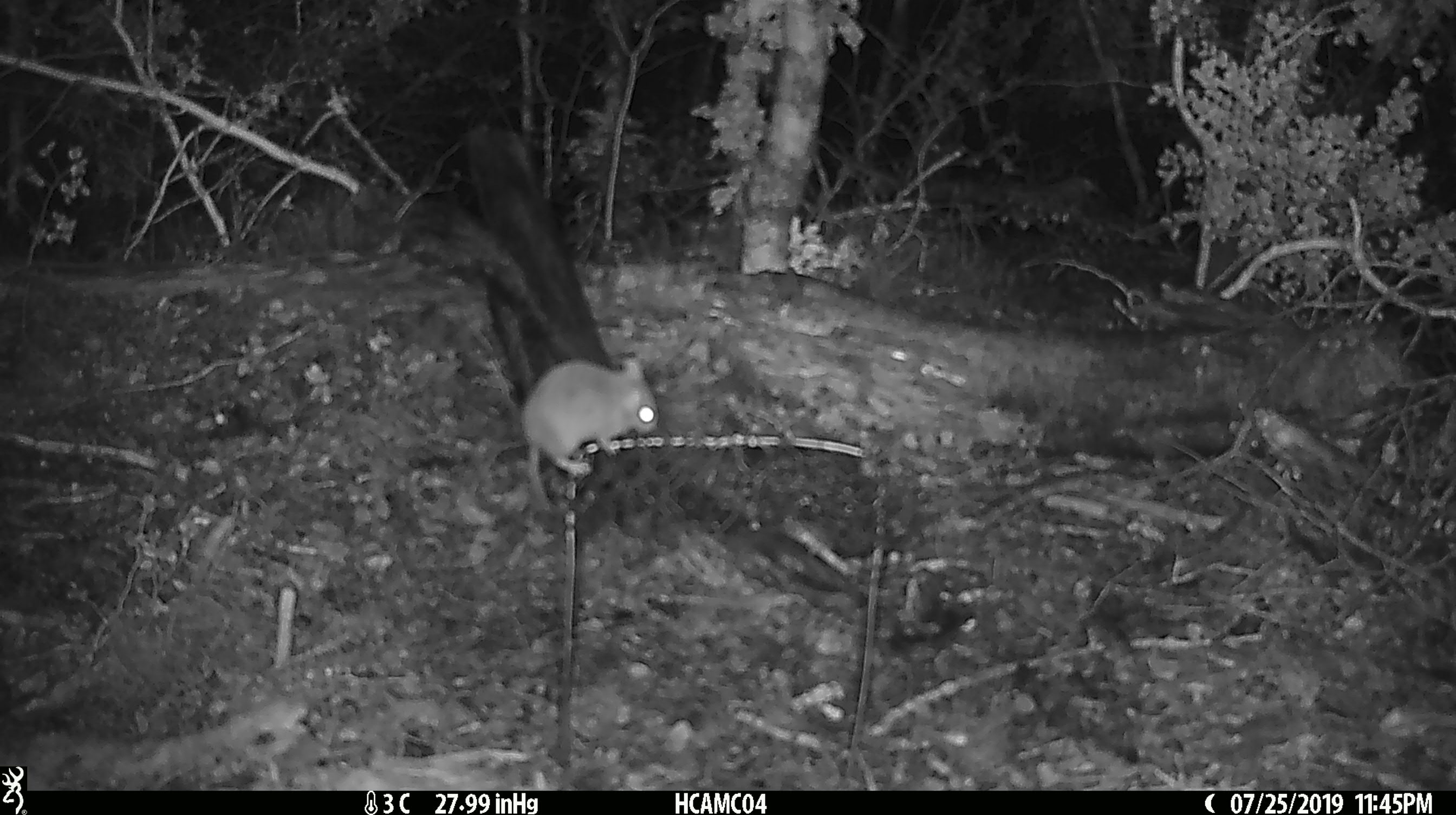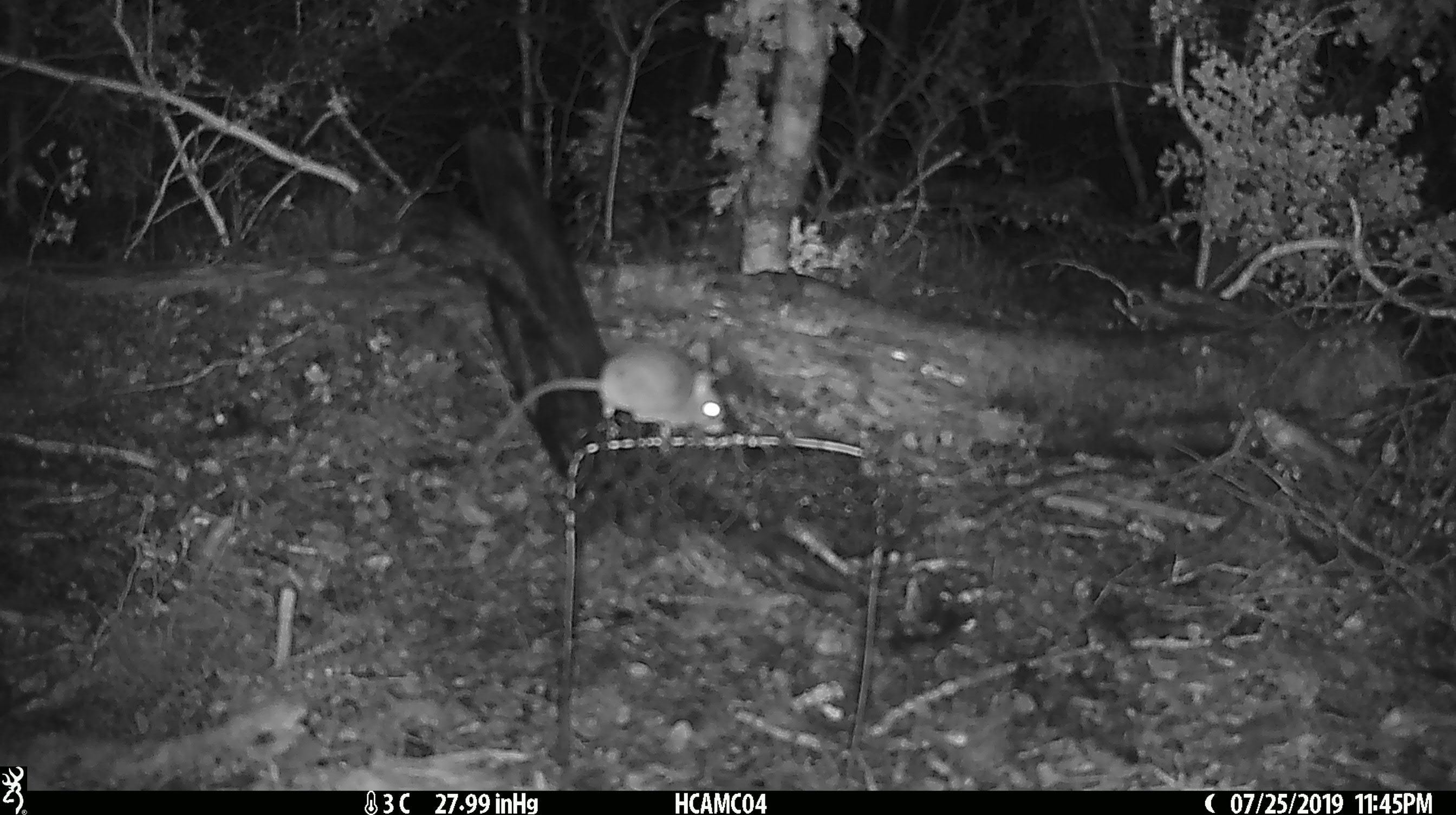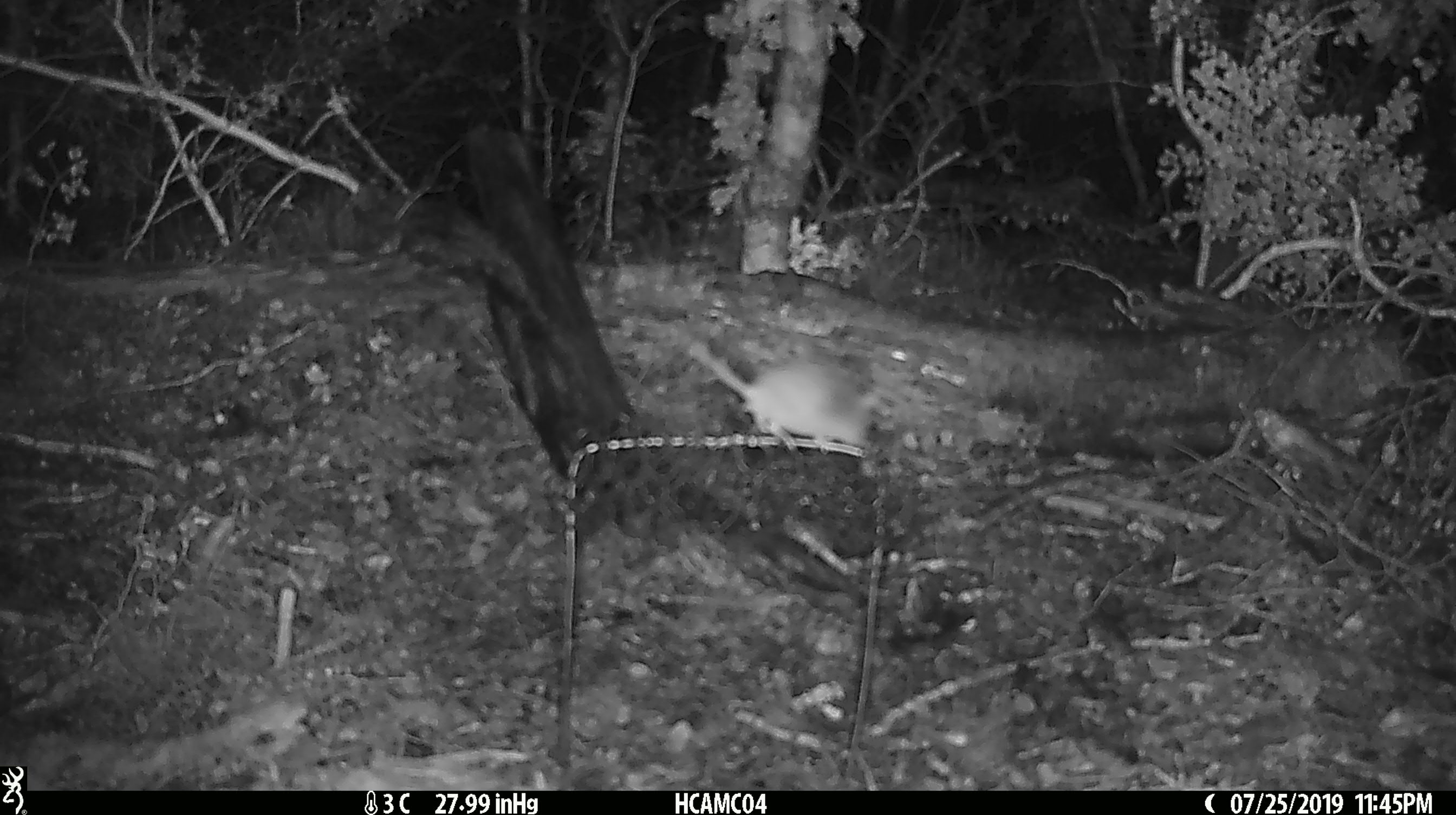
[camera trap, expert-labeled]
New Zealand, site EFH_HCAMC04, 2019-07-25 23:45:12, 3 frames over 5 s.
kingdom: Animalia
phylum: Chordata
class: Mammalia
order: Rodentia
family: Muridae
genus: Mus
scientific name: Mus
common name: mouse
Mouse (Mus).